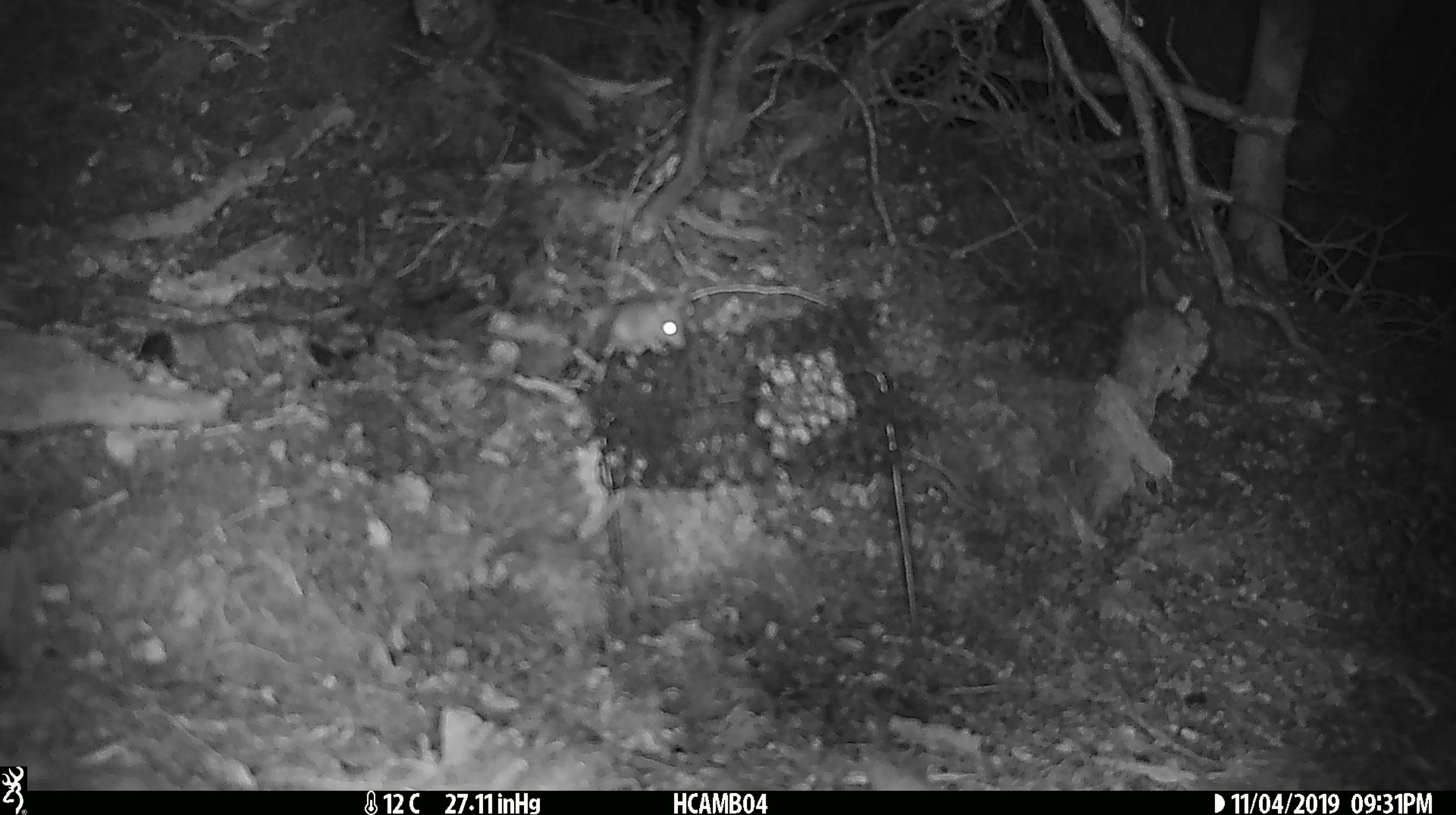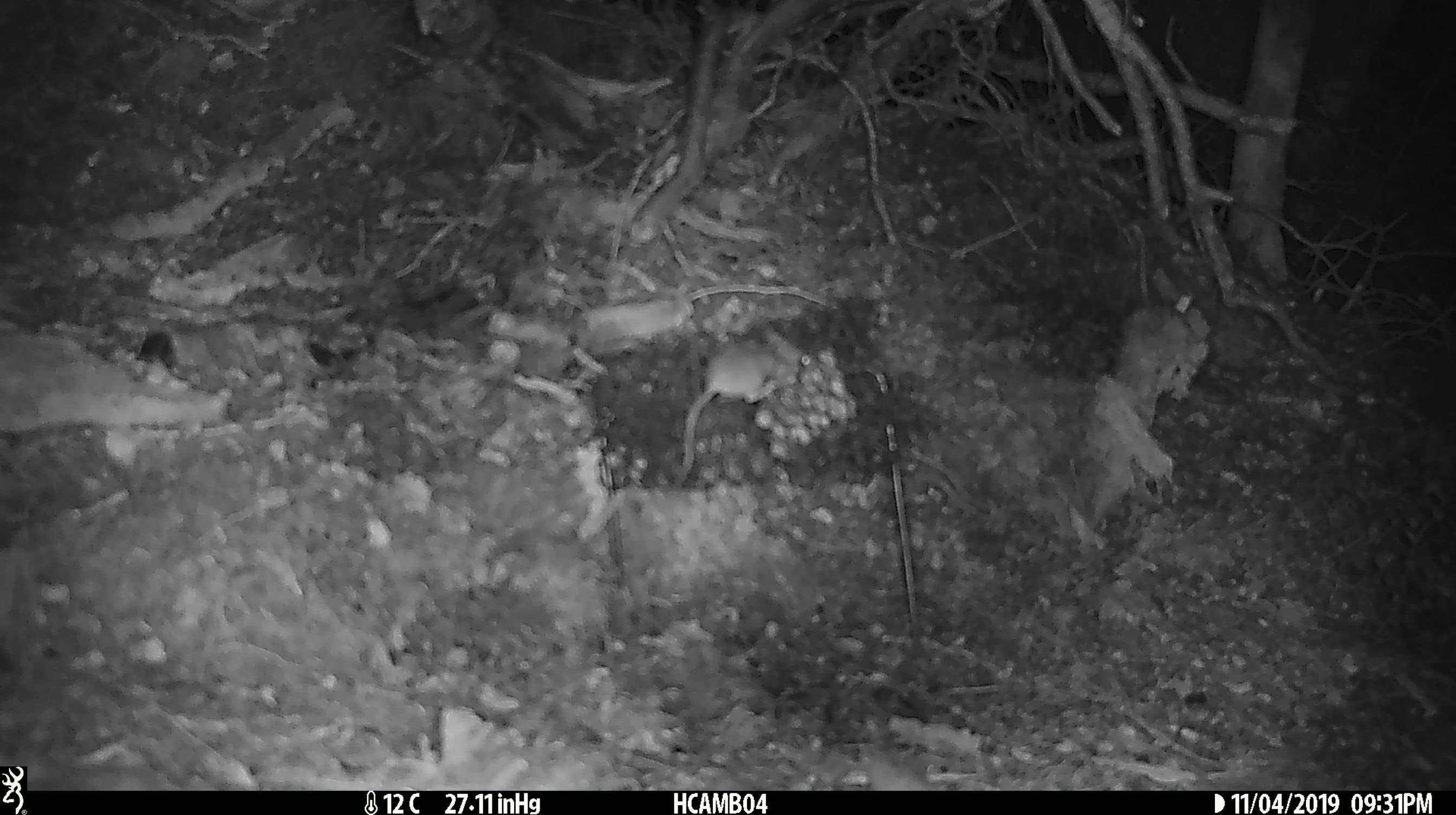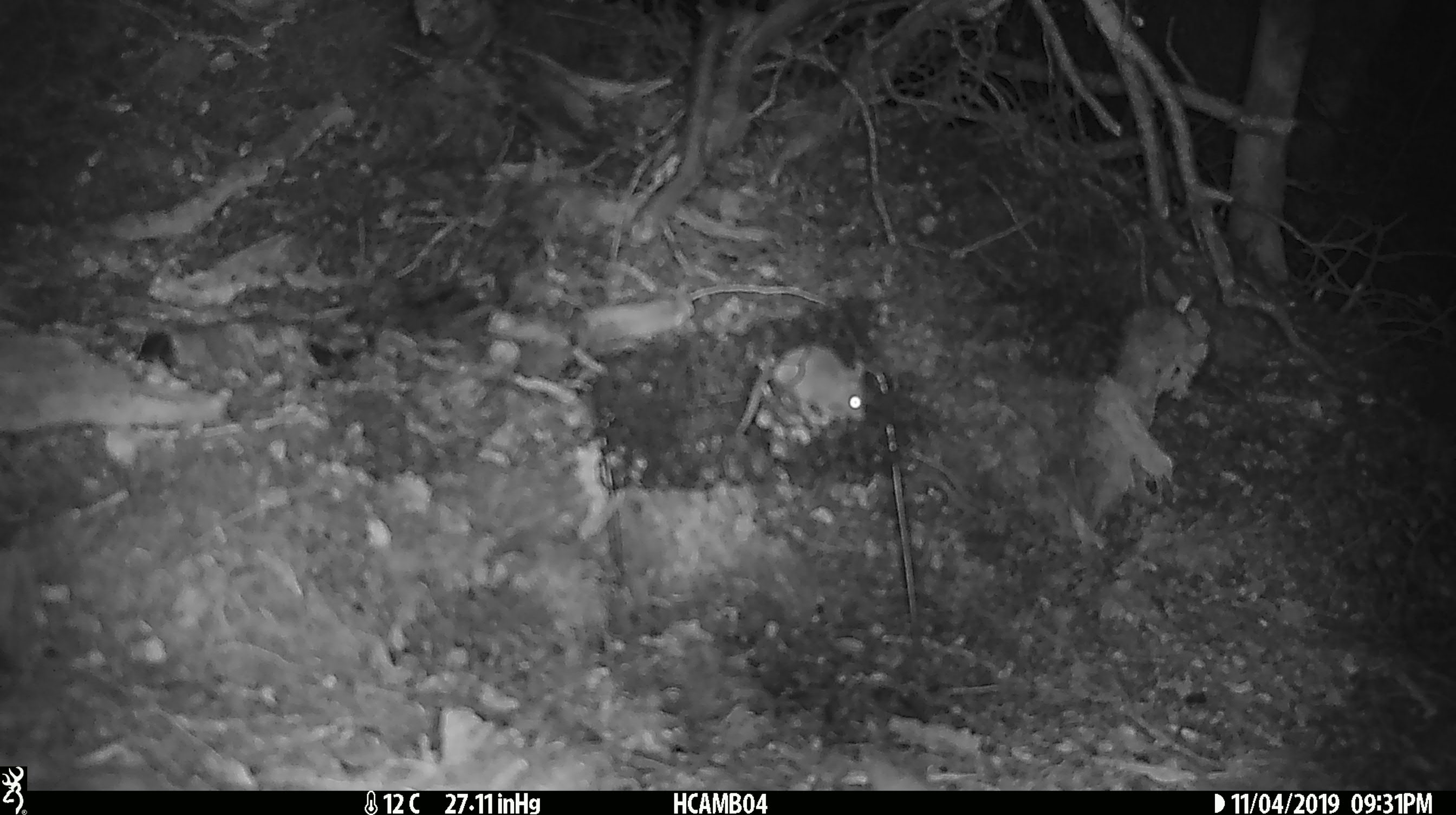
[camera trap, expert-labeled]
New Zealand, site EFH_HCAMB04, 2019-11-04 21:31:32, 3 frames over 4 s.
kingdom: Animalia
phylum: Chordata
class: Mammalia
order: Rodentia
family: Muridae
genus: Mus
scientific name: Mus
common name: mouse